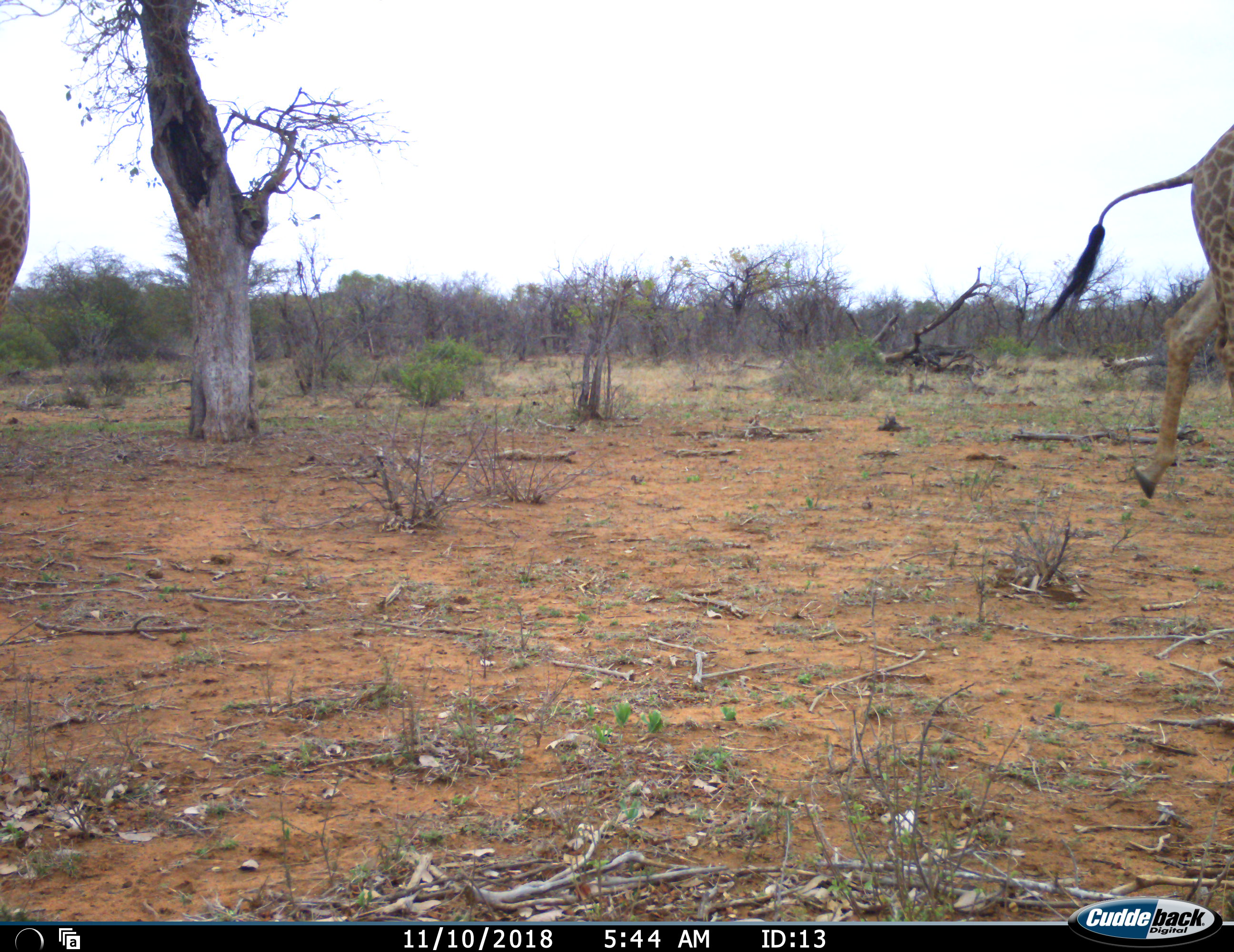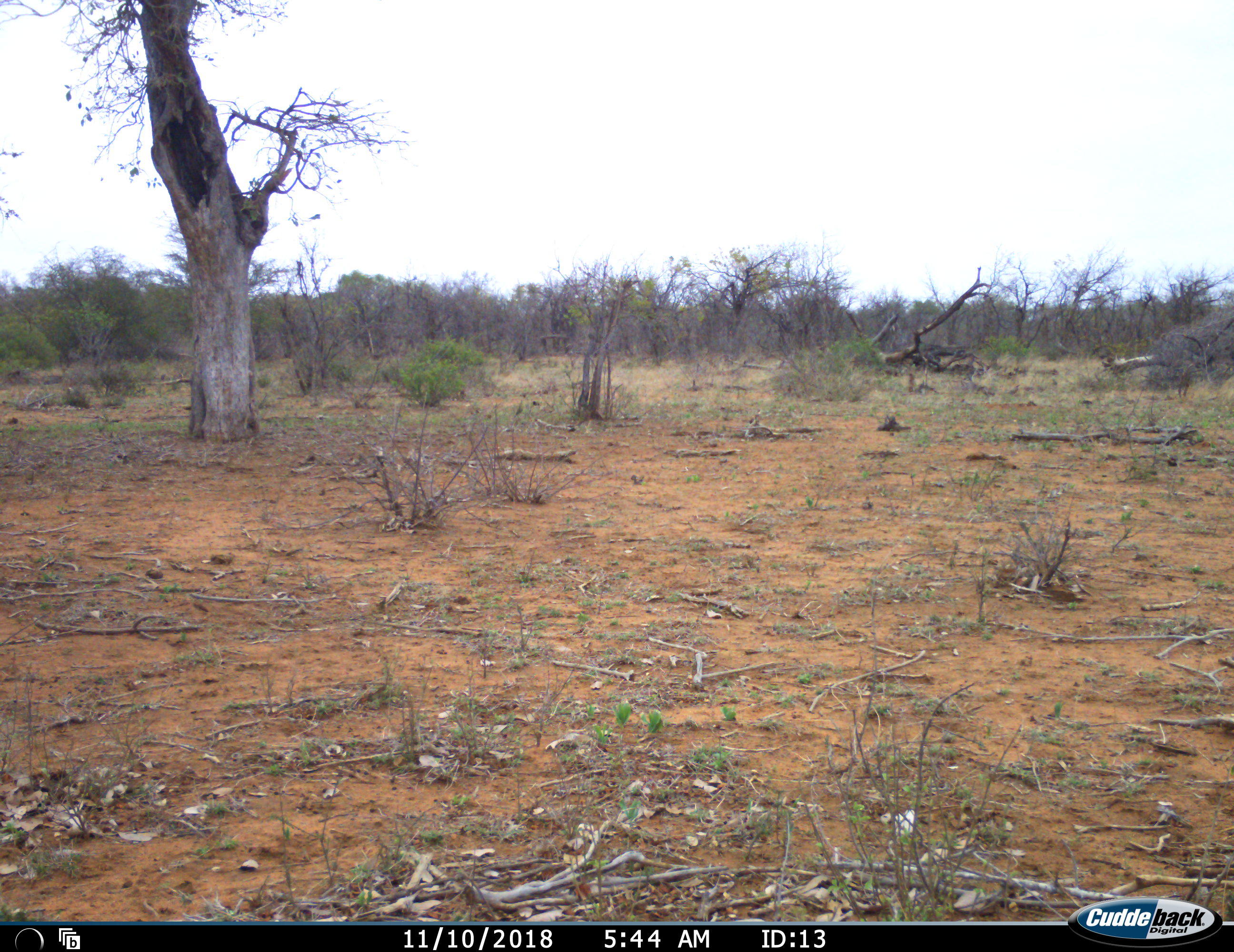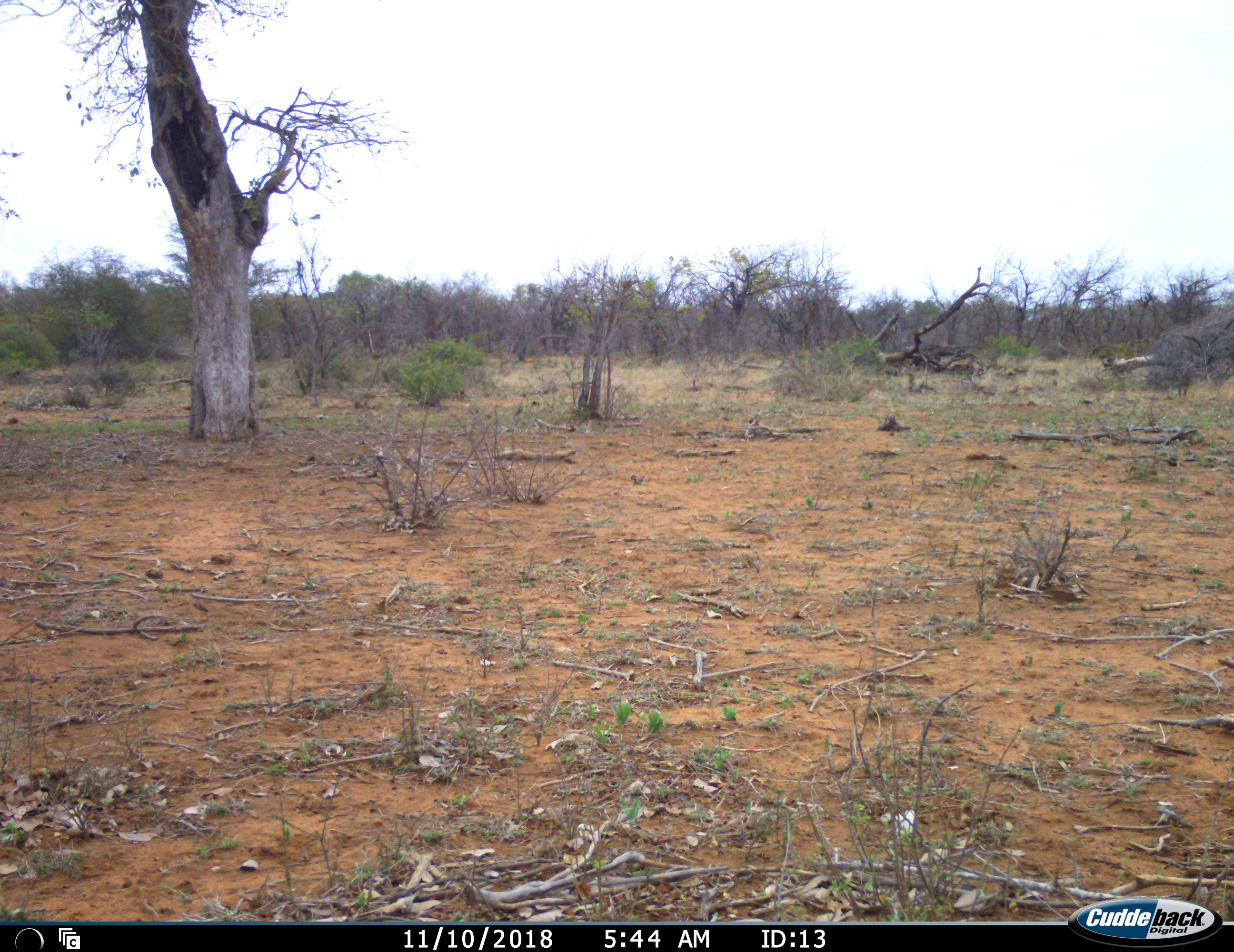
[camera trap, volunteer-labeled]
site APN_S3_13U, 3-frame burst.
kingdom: Animalia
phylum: Chordata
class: Mammalia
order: Artiodactyla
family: Giraffidae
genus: Giraffa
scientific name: Giraffa camelopardalis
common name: giraffe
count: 2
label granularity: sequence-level